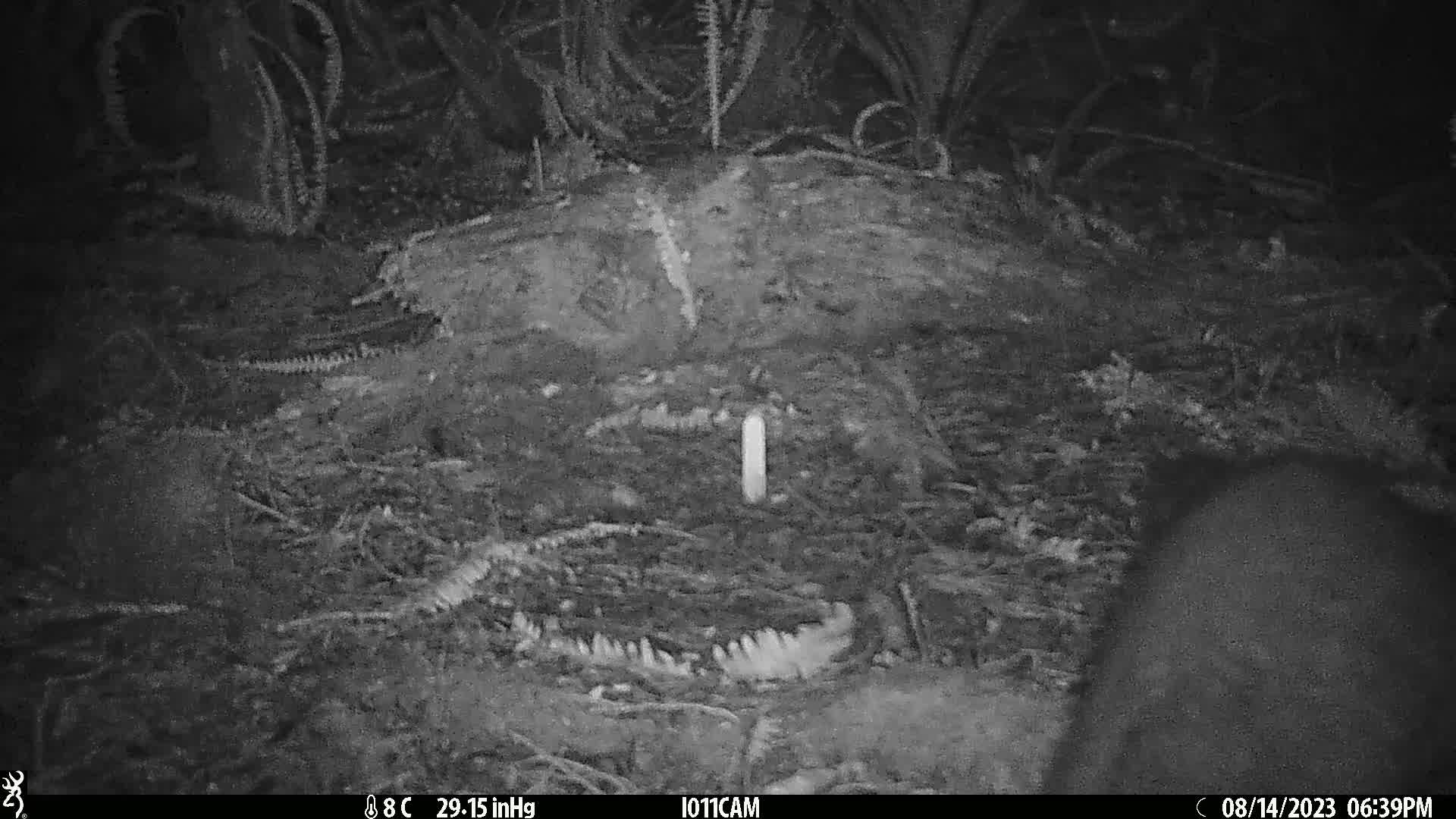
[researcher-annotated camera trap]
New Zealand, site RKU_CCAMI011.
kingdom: Animalia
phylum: Chordata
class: Mammalia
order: Diprotodontia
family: Phalangeridae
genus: Trichosurus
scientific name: Trichosurus vulpecula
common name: common brushtail possum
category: possum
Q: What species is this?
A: Possum (common brushtail possum) (Trichosurus vulpecula).